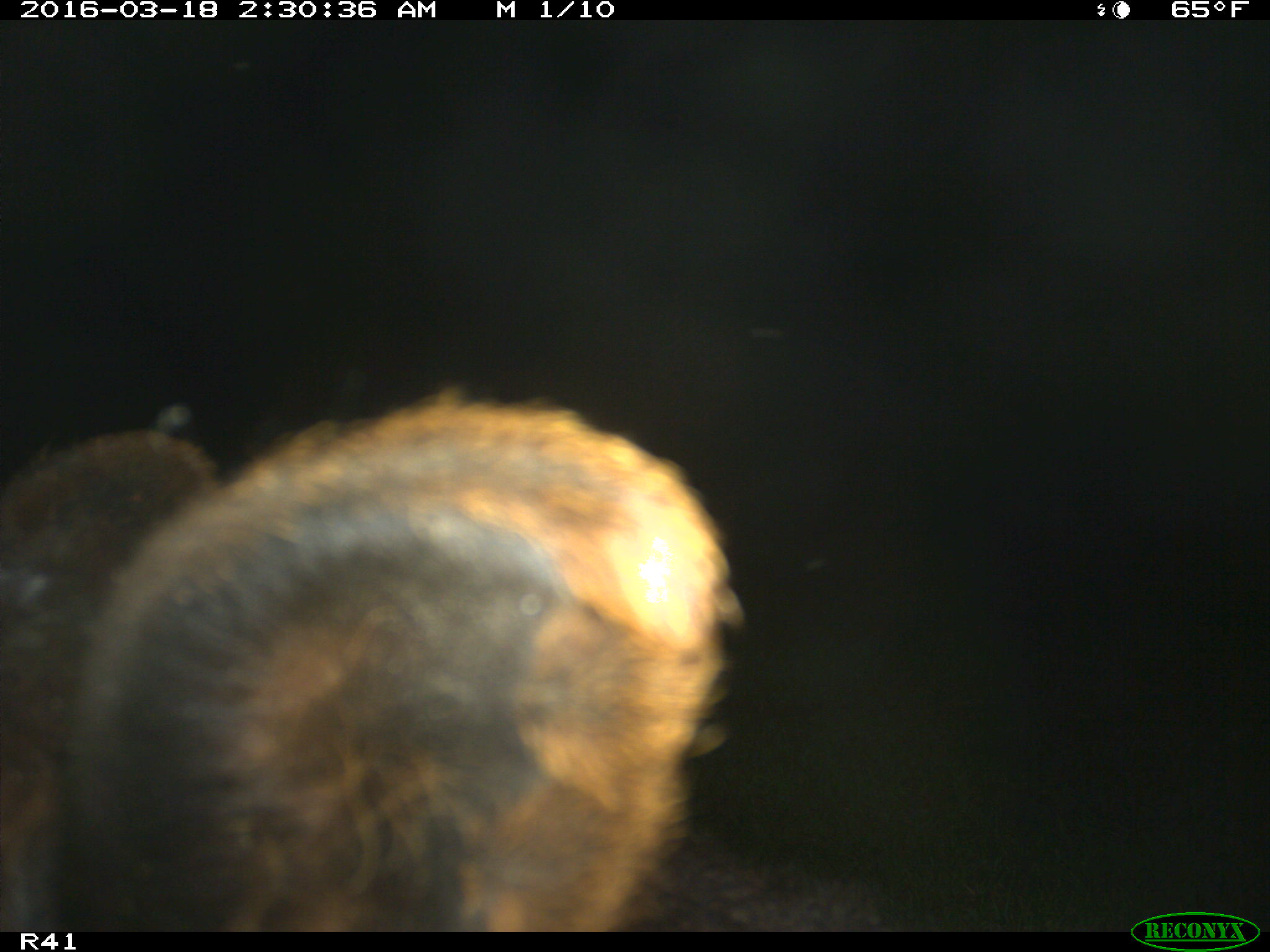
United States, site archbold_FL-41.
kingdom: Animalia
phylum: Chordata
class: Mammalia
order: Artiodactyla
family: Bovidae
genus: Bos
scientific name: Bos taurus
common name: domestic cow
Bos taurus (domestic cow).